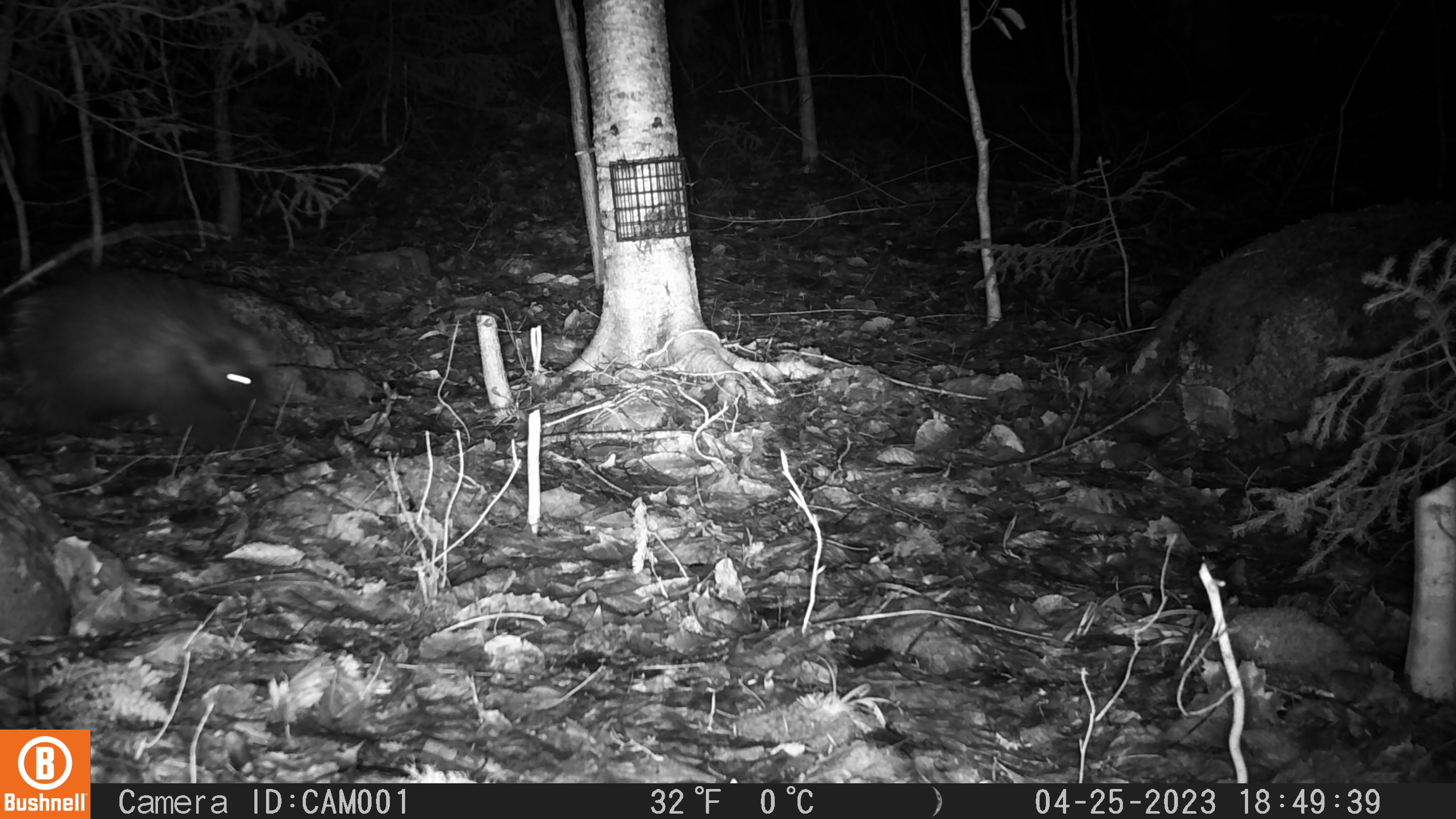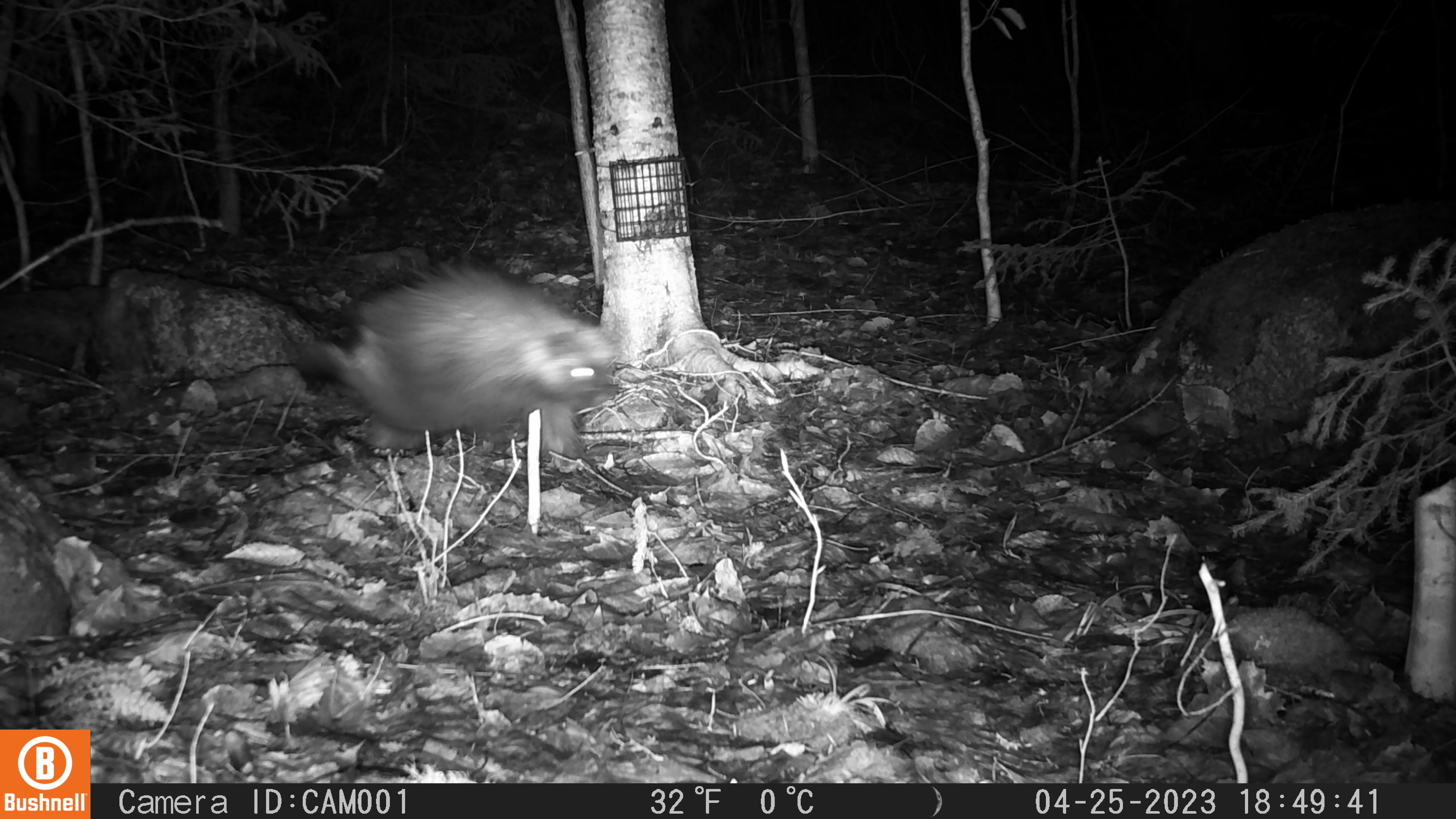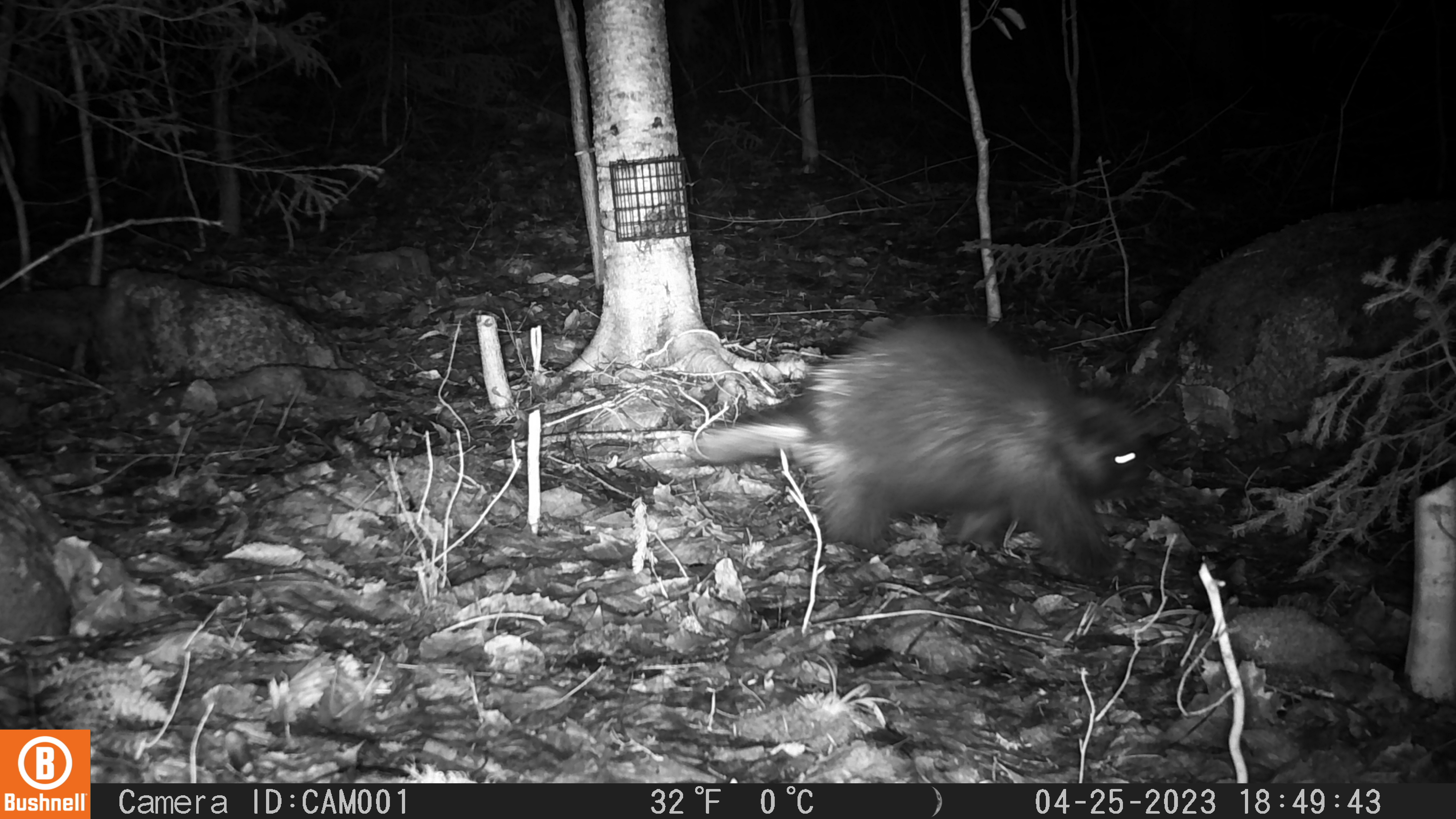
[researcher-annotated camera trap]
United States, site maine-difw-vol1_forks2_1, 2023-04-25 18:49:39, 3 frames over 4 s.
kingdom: Animalia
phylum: Chordata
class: Mammalia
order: Rodentia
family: Erethizontidae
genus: Erethizon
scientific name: Erethizon dorsatum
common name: porcupine